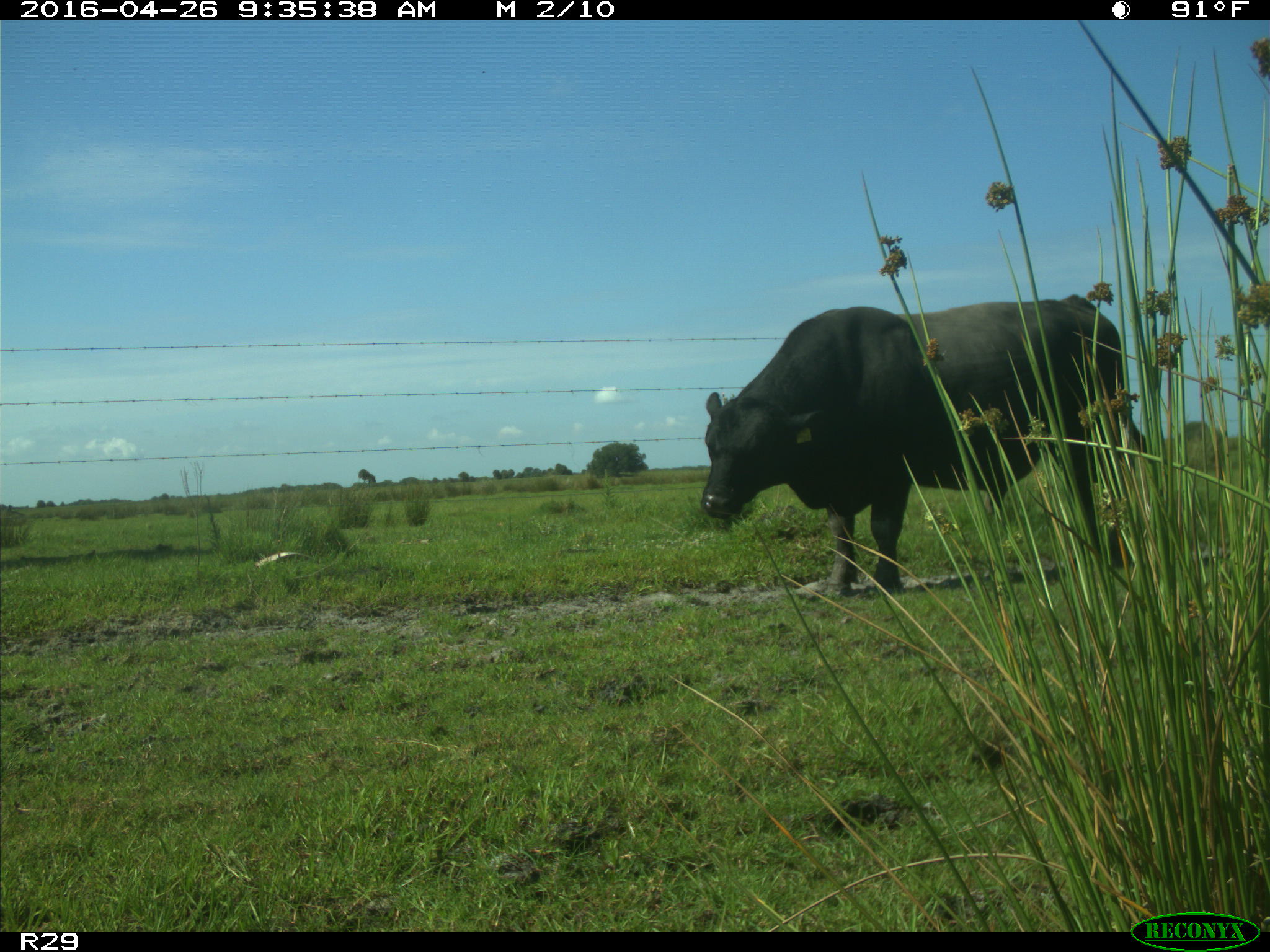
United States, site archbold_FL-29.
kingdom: Animalia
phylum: Chordata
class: Mammalia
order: Artiodactyla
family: Bovidae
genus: Bos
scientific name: Bos taurus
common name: domestic cow